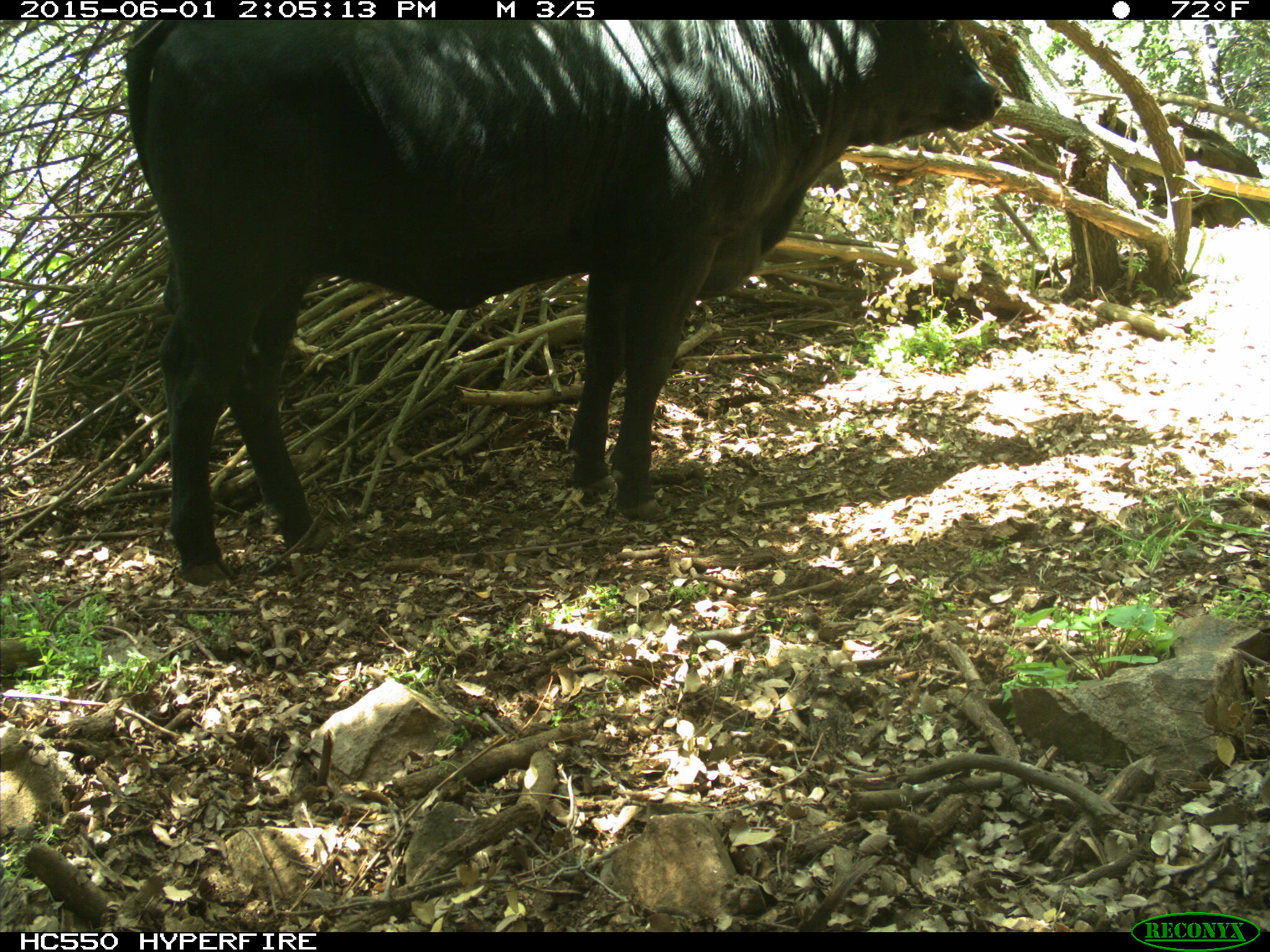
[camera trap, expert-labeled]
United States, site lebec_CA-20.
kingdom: Animalia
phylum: Chordata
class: Mammalia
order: Artiodactyla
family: Bovidae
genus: Bos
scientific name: Bos taurus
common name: domestic cow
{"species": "Bos taurus (domestic cow)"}